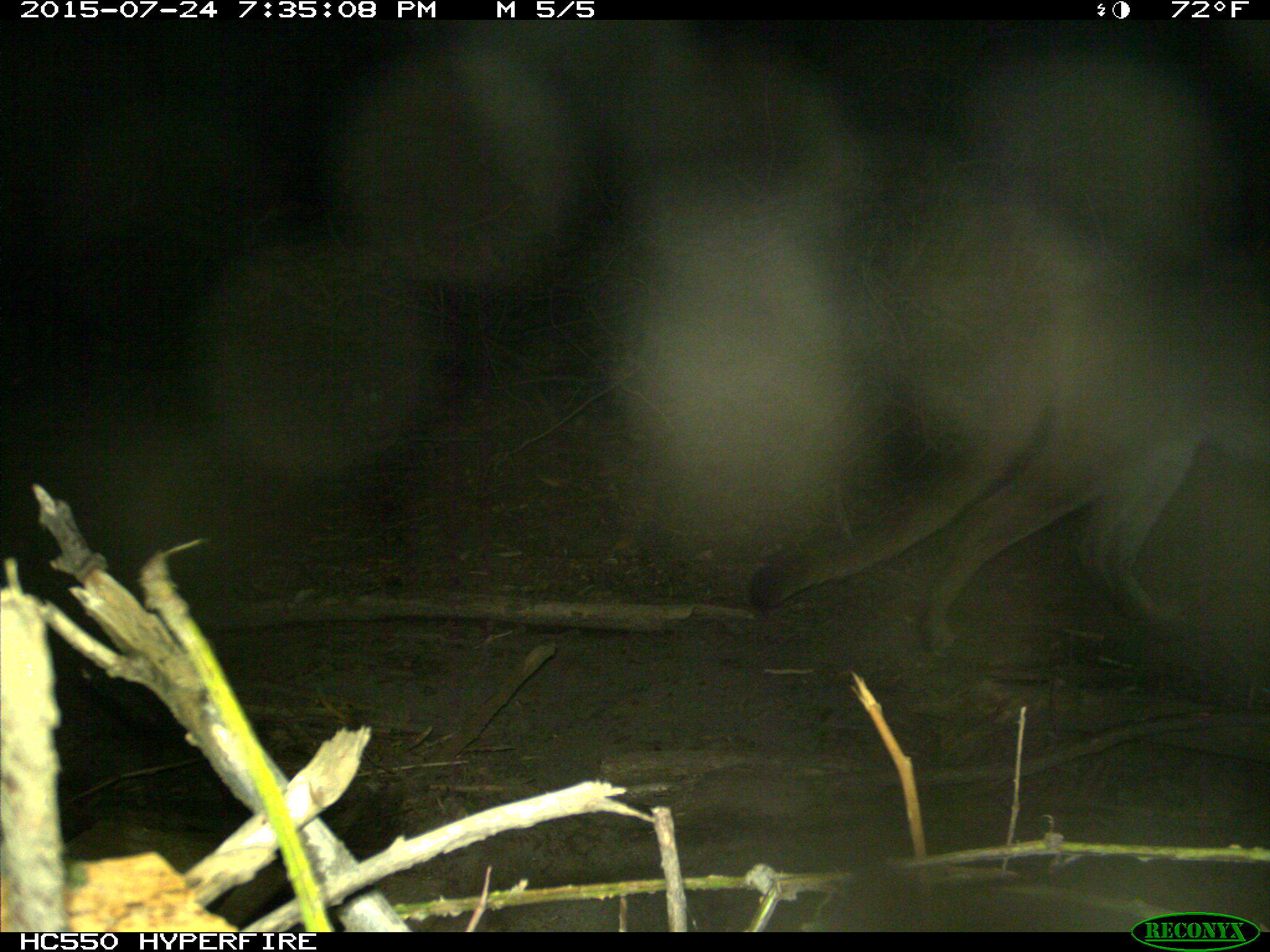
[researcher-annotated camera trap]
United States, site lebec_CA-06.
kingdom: Animalia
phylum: Chordata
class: Mammalia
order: Carnivora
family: Felidae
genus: Puma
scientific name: Puma concolor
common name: mountain lion